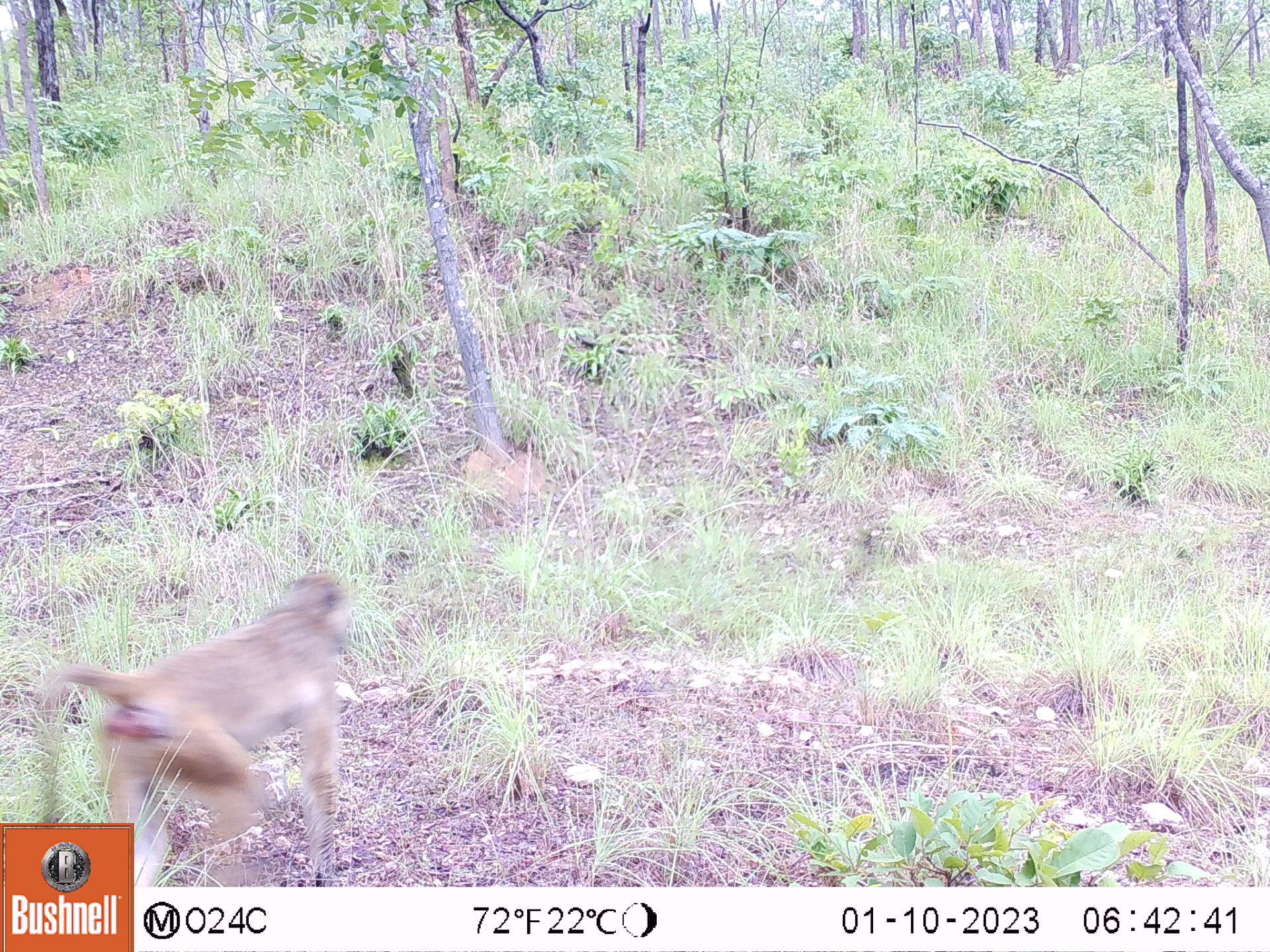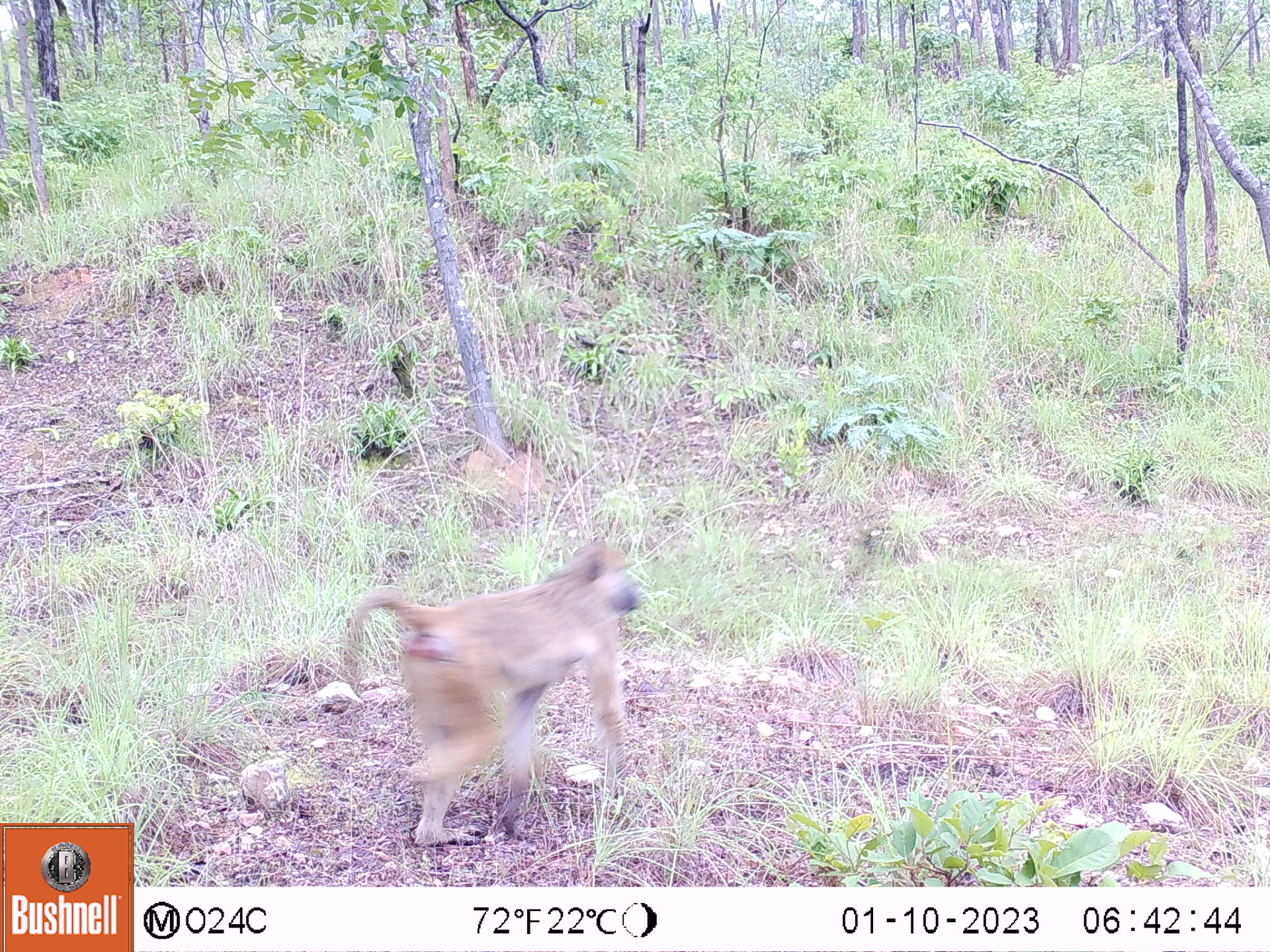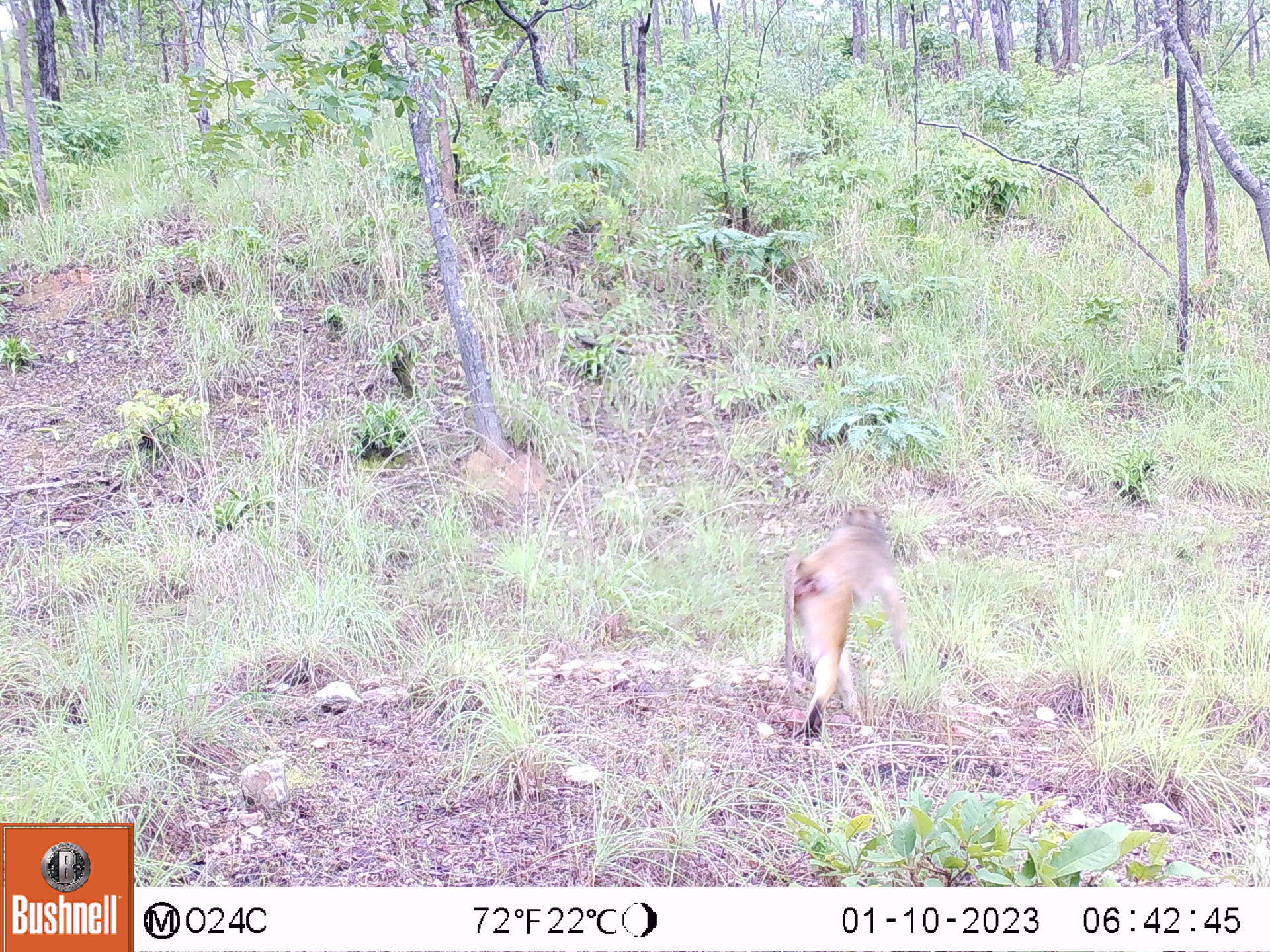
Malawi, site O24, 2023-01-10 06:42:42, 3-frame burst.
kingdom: Animalia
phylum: Chordata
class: Mammalia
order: Primates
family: Cercopithecidae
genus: Papio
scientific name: Papio cynocephalus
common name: yellow baboon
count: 1